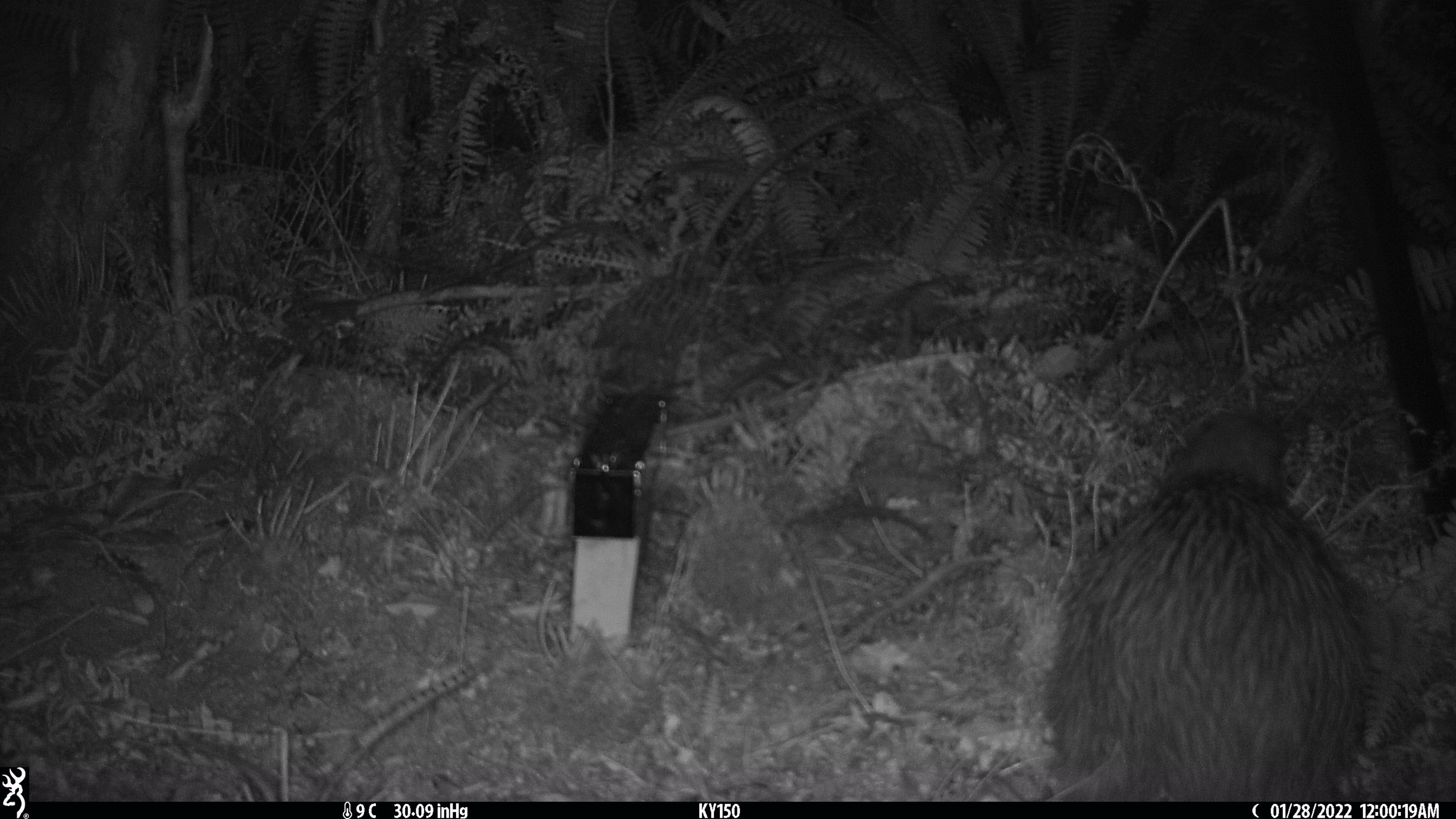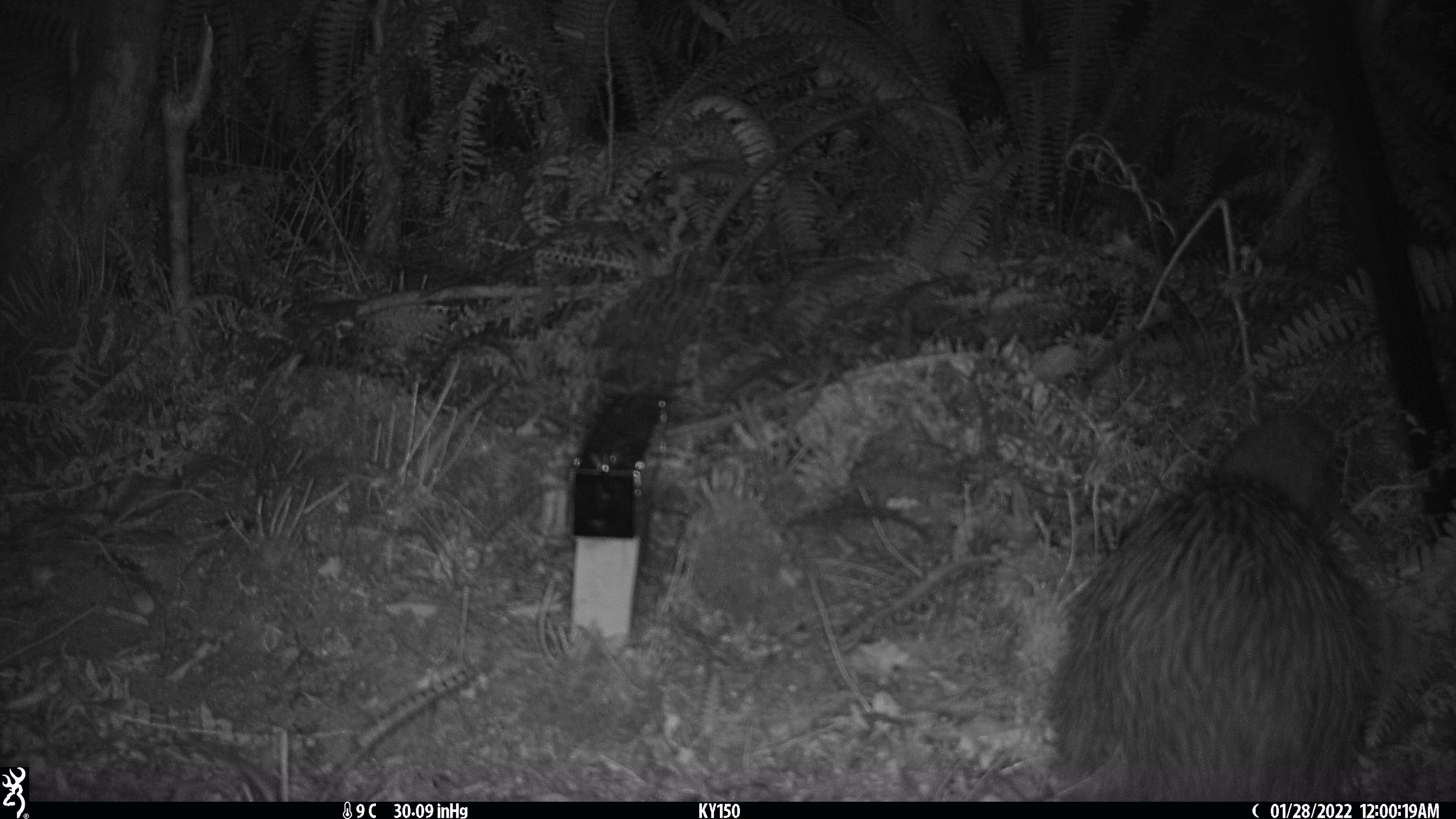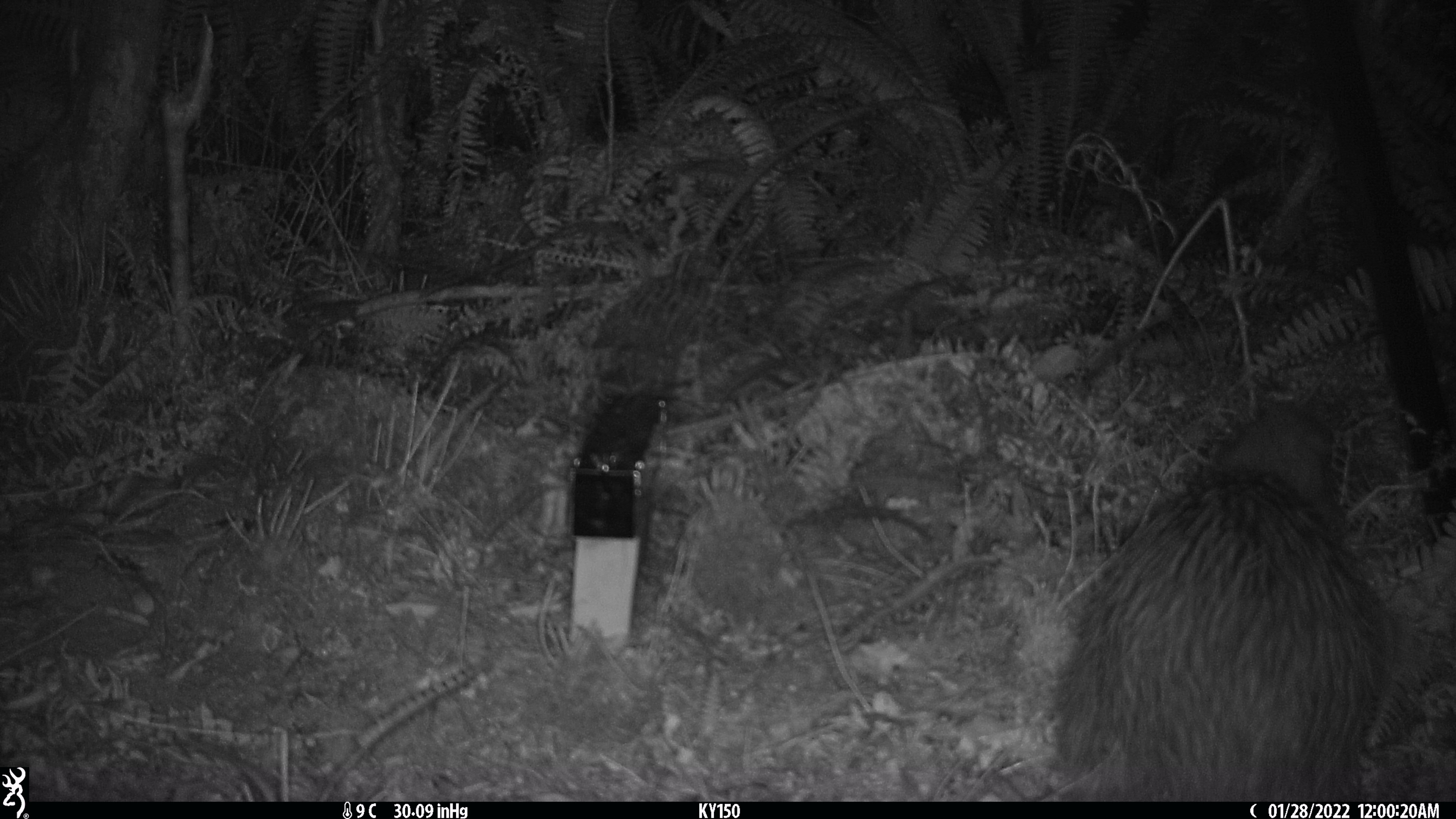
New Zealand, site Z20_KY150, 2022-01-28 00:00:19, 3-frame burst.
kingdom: Animalia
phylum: Chordata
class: Aves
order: Apterygiformes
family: Apterygidae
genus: Apteryx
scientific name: Apteryx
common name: kiwi